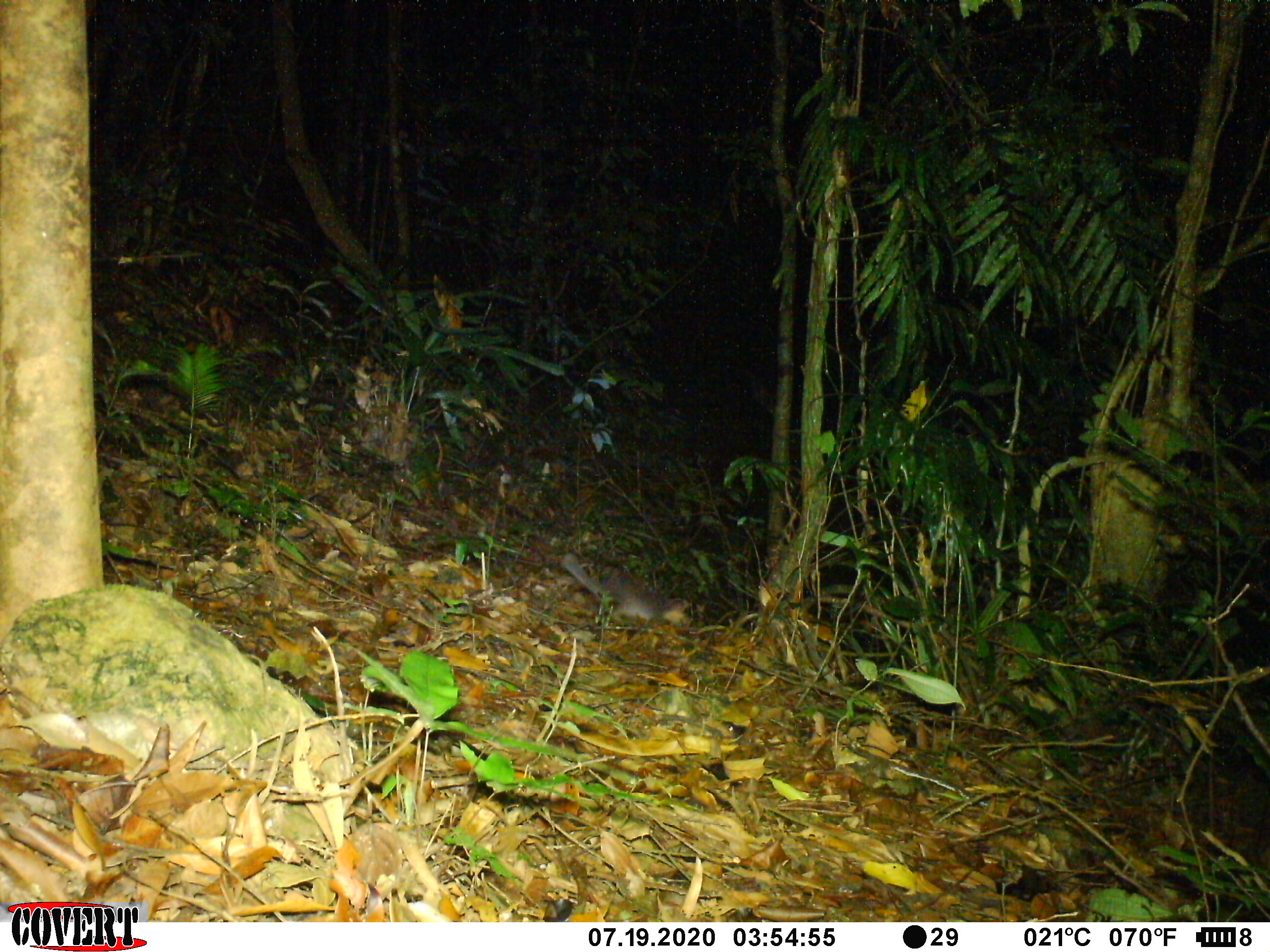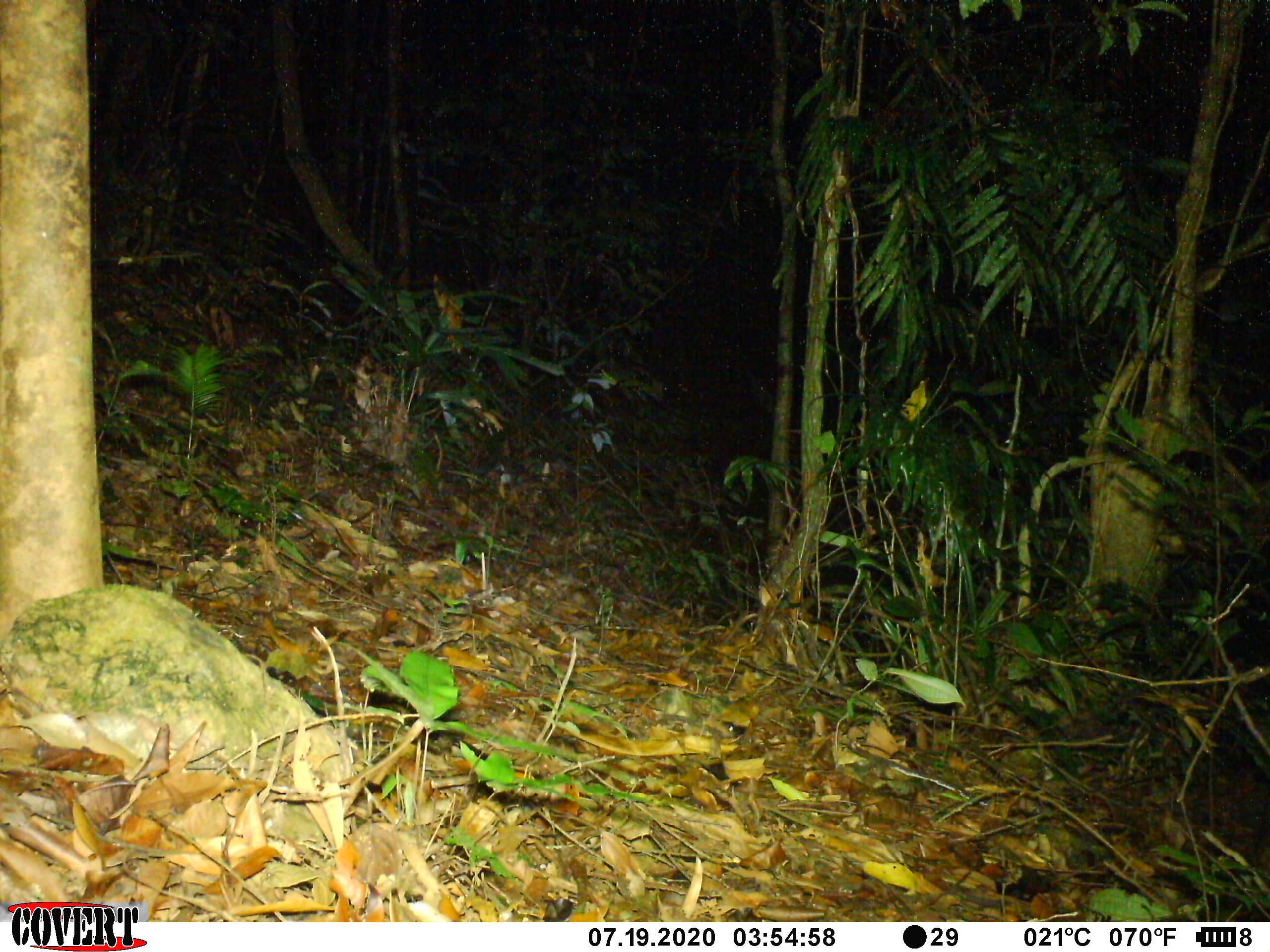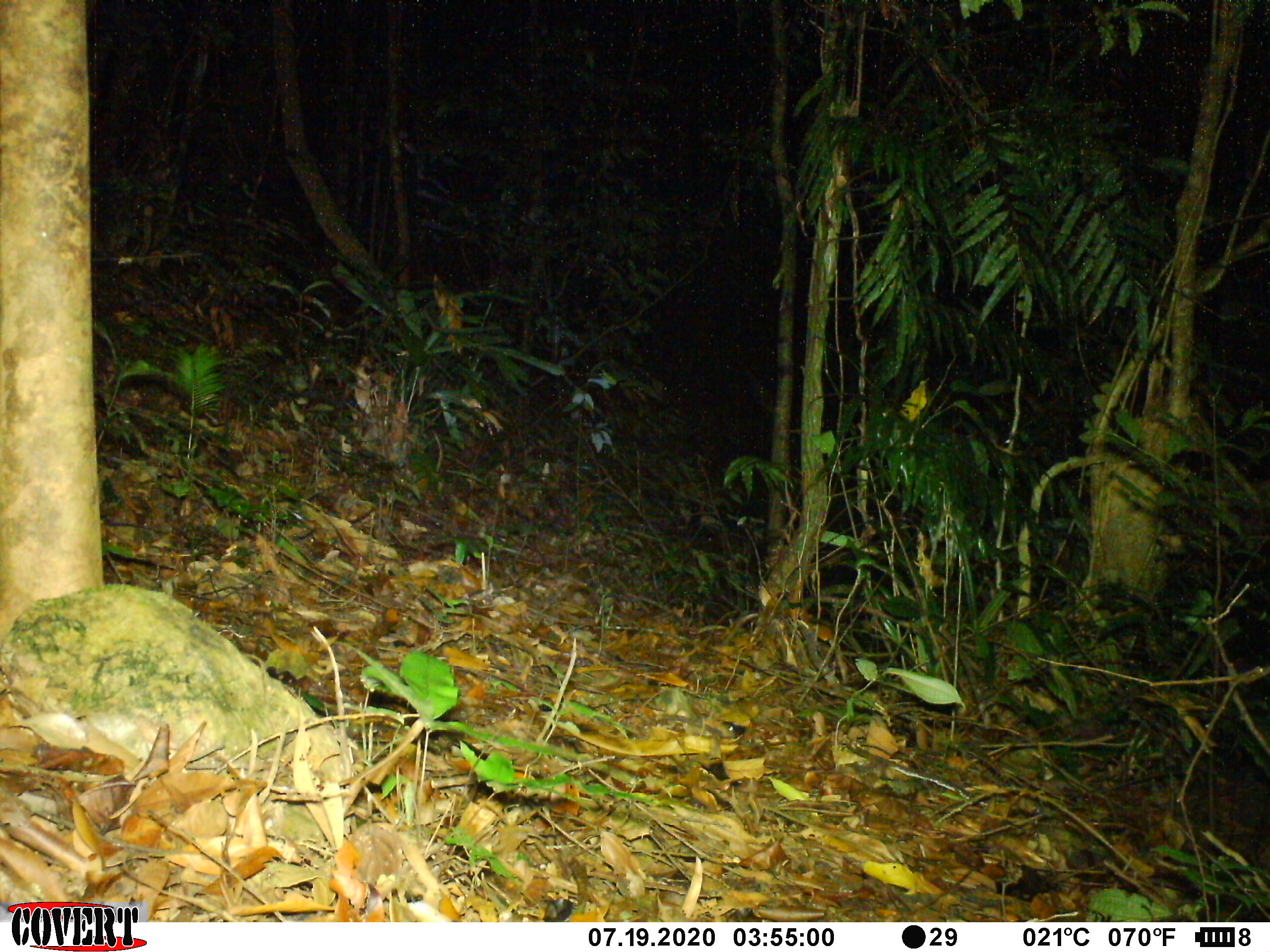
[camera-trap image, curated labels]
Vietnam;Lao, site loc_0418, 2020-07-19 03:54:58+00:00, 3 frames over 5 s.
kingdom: Animalia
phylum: Chordata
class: Mammalia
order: Carnivora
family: Mustelidae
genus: Melogale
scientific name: Melogale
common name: ferret badger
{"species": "ferret badger (Melogale)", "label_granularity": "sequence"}